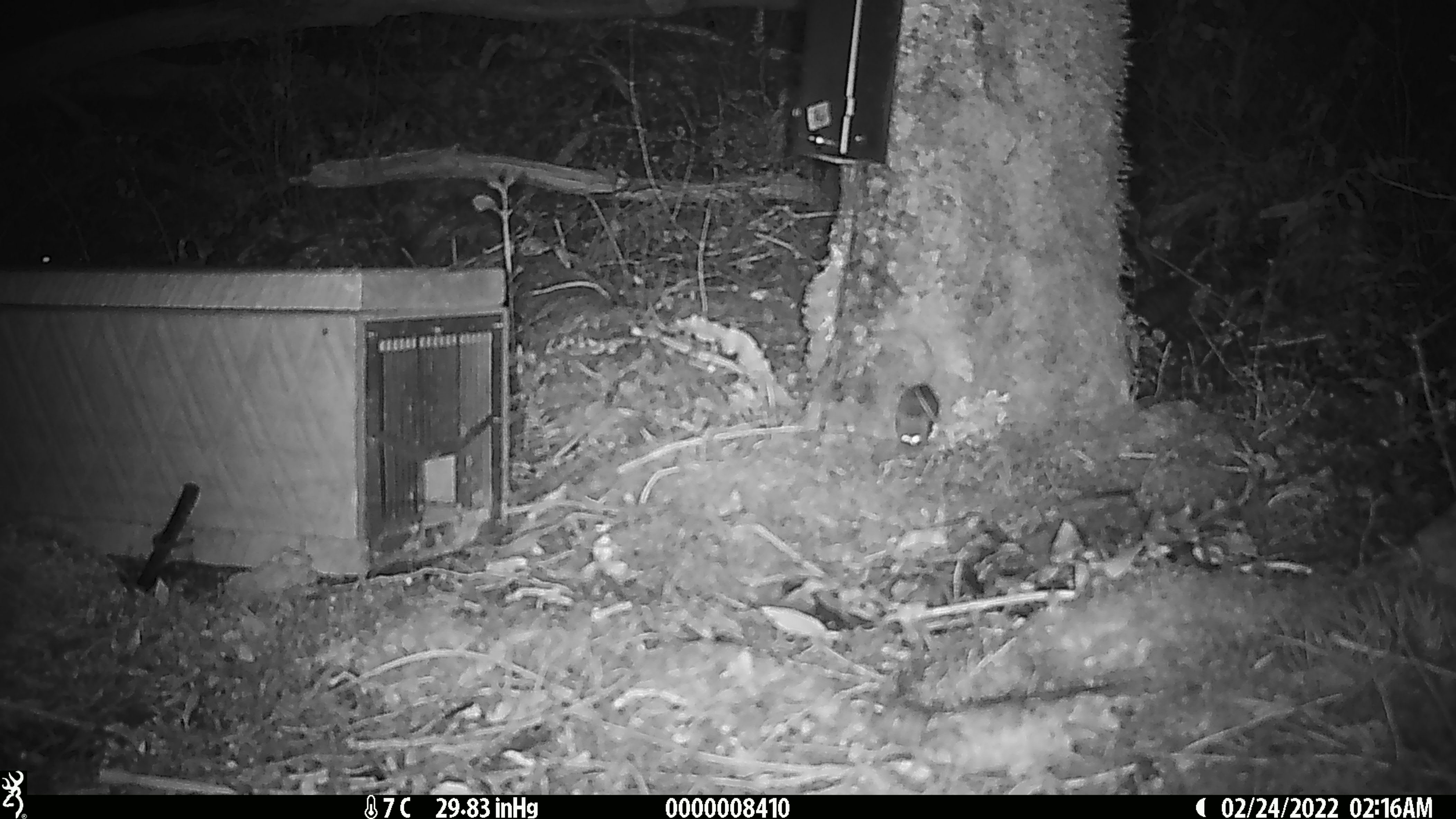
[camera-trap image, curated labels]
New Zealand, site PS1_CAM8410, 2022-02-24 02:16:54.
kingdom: Animalia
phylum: Chordata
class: Mammalia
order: Rodentia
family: Muridae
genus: Mus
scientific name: Mus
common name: mouse